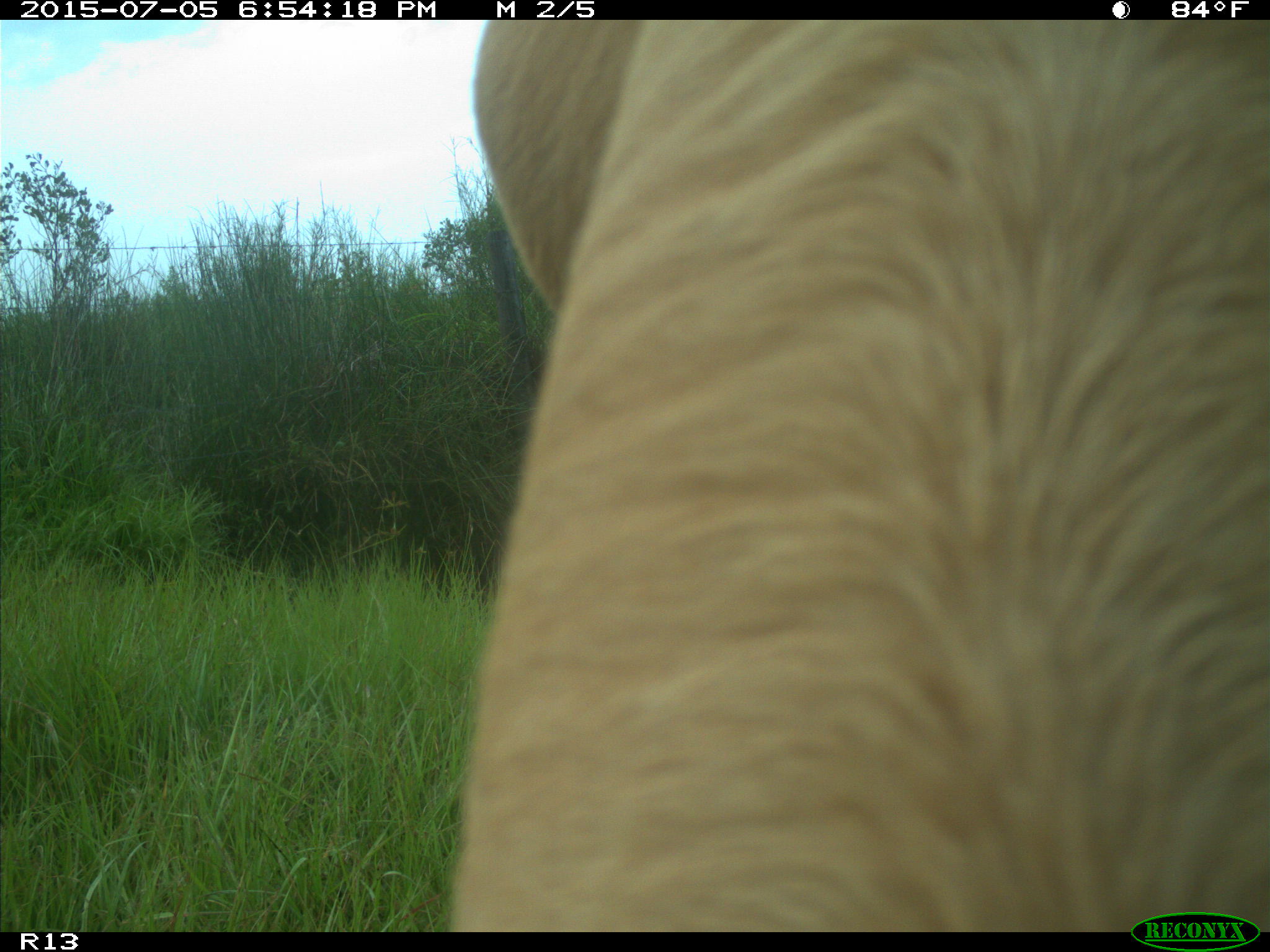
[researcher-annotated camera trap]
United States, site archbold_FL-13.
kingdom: Animalia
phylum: Chordata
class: Mammalia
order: Artiodactyla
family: Bovidae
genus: Bos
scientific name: Bos taurus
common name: domestic cow